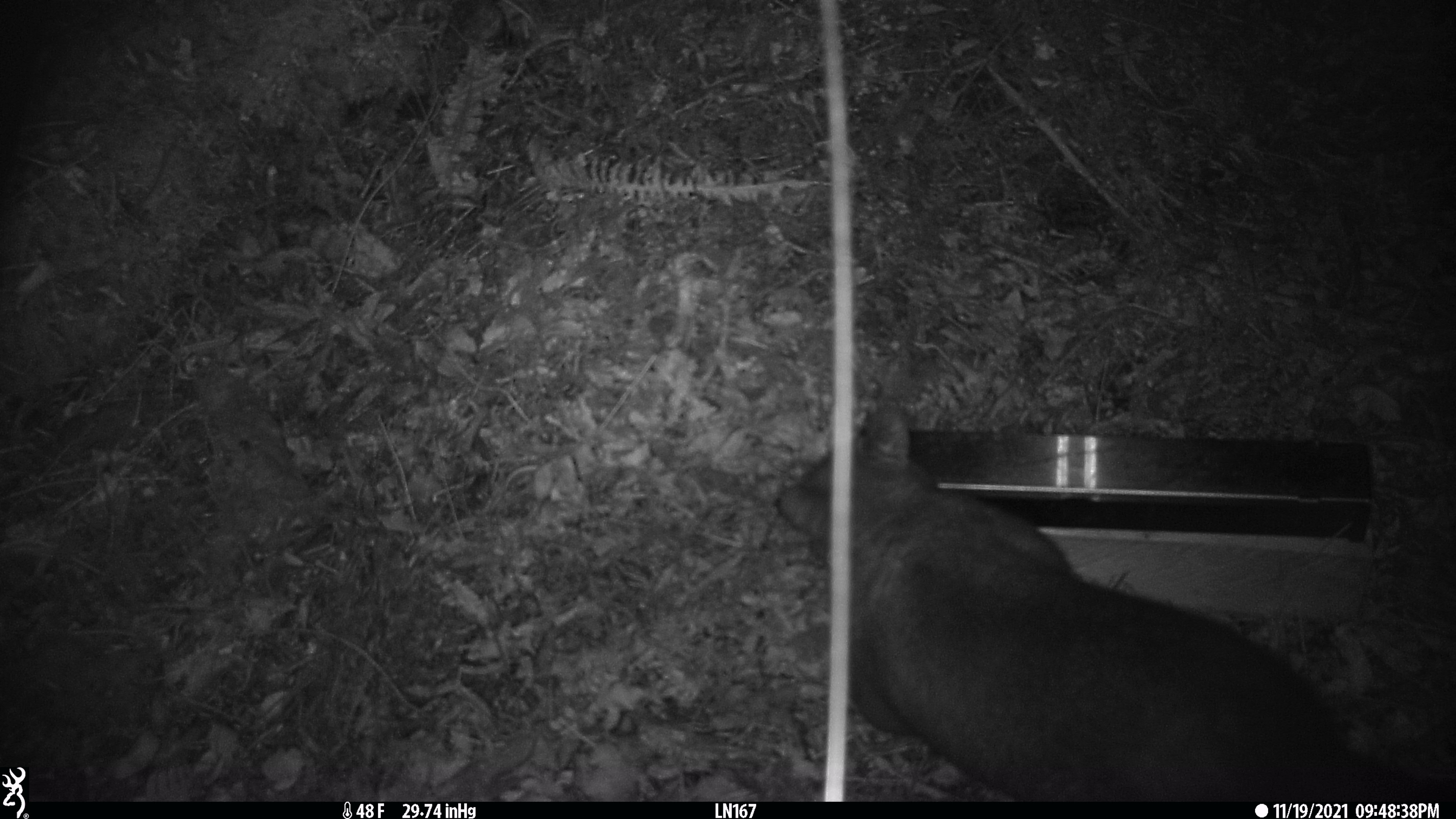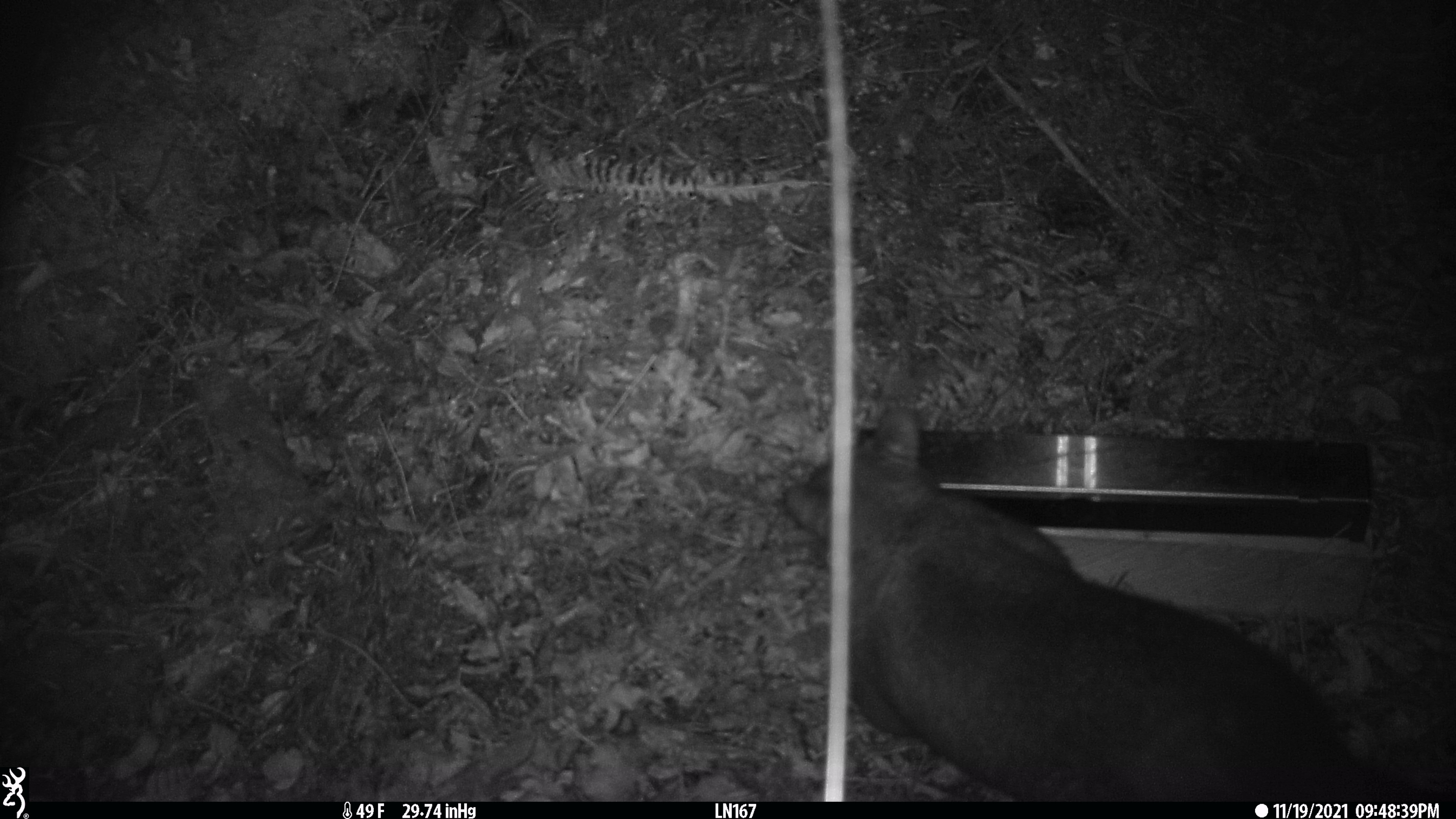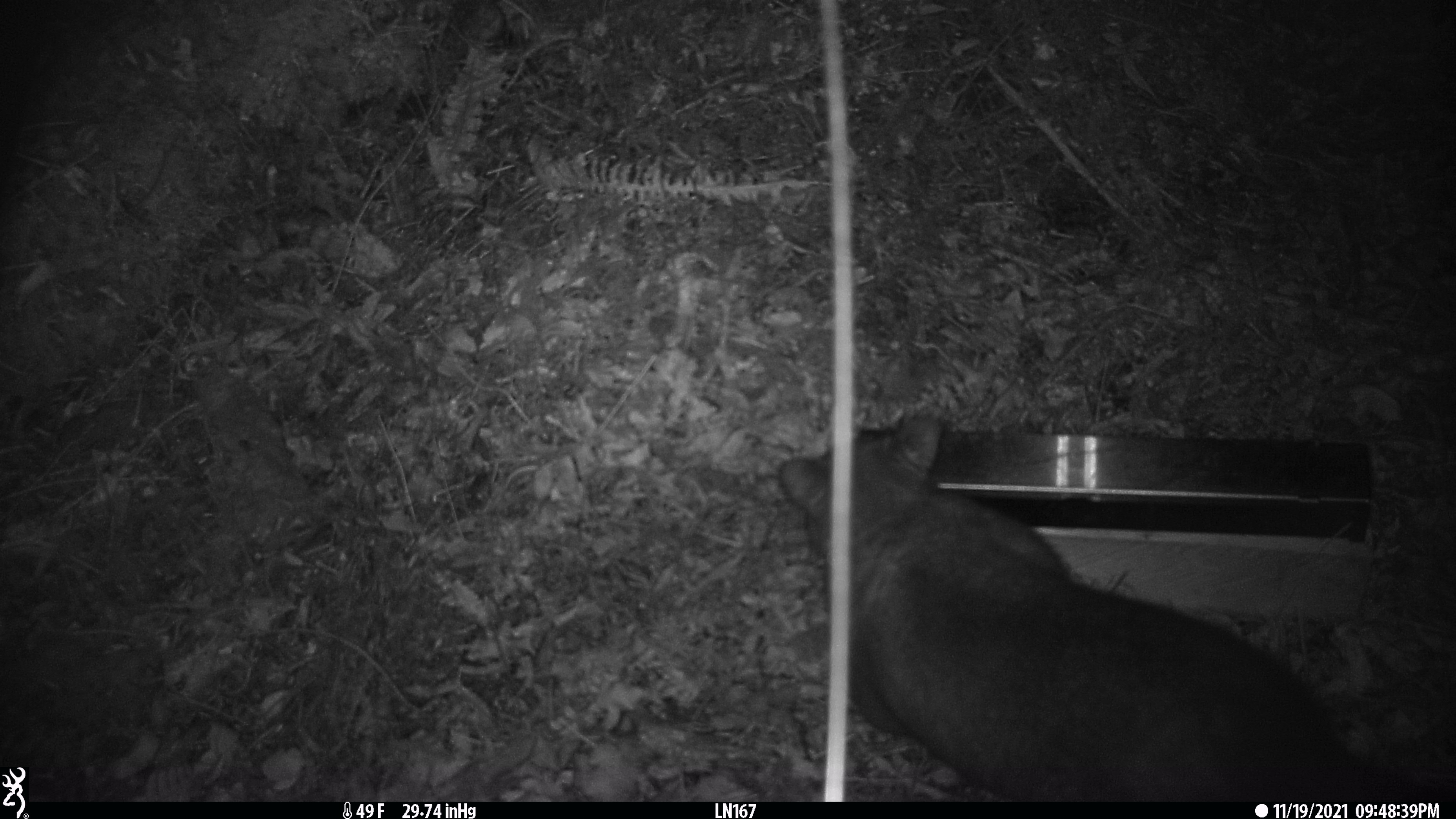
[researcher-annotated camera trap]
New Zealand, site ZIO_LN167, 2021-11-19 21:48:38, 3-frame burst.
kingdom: Animalia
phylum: Chordata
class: Mammalia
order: Diprotodontia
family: Phalangeridae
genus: Trichosurus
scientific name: Trichosurus vulpecula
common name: common brushtail possum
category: possum